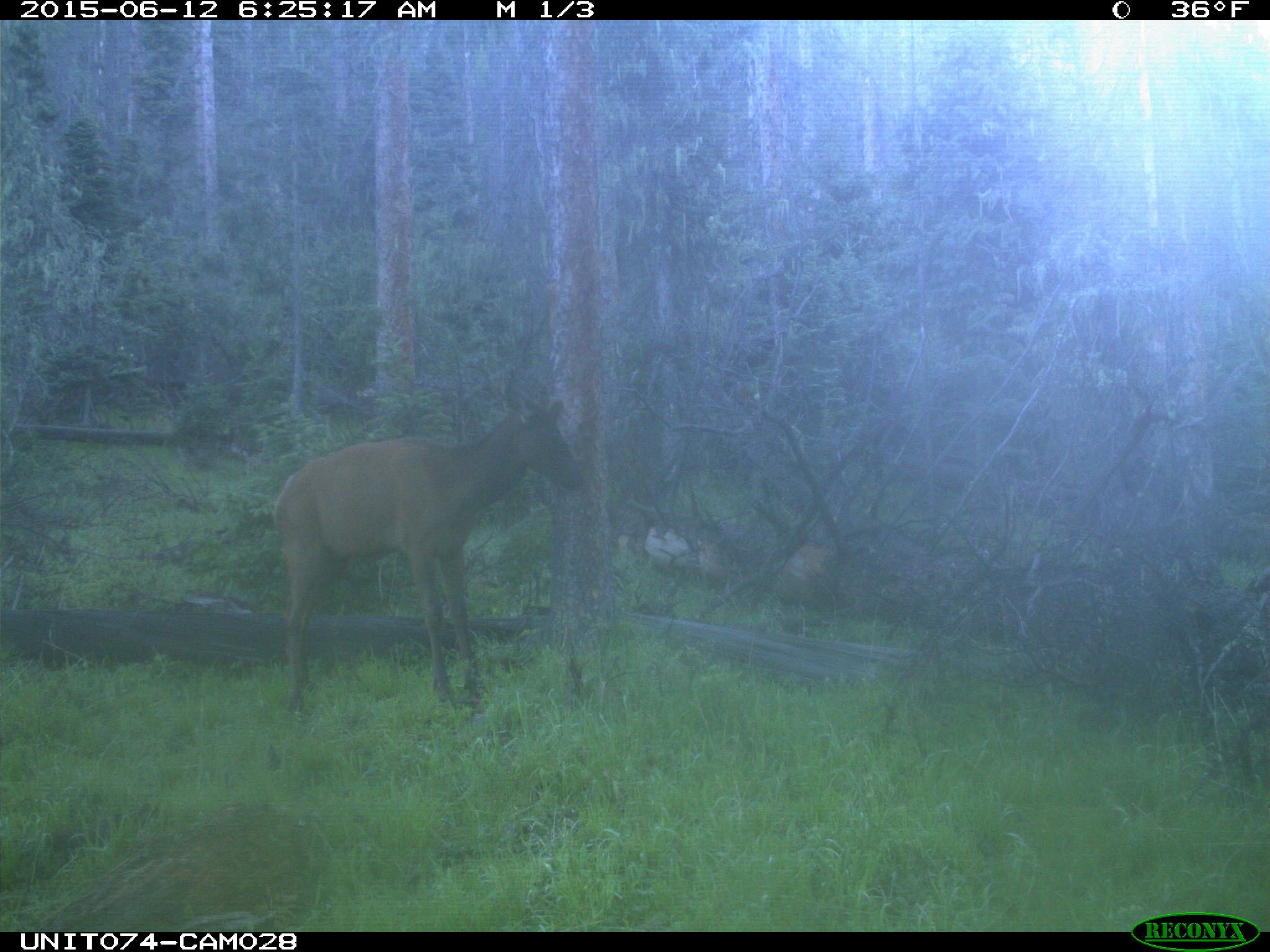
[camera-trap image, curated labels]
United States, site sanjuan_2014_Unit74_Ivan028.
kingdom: Animalia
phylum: Chordata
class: Mammalia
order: Artiodactyla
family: Cervidae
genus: Cervus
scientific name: Cervus elaphus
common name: red deer